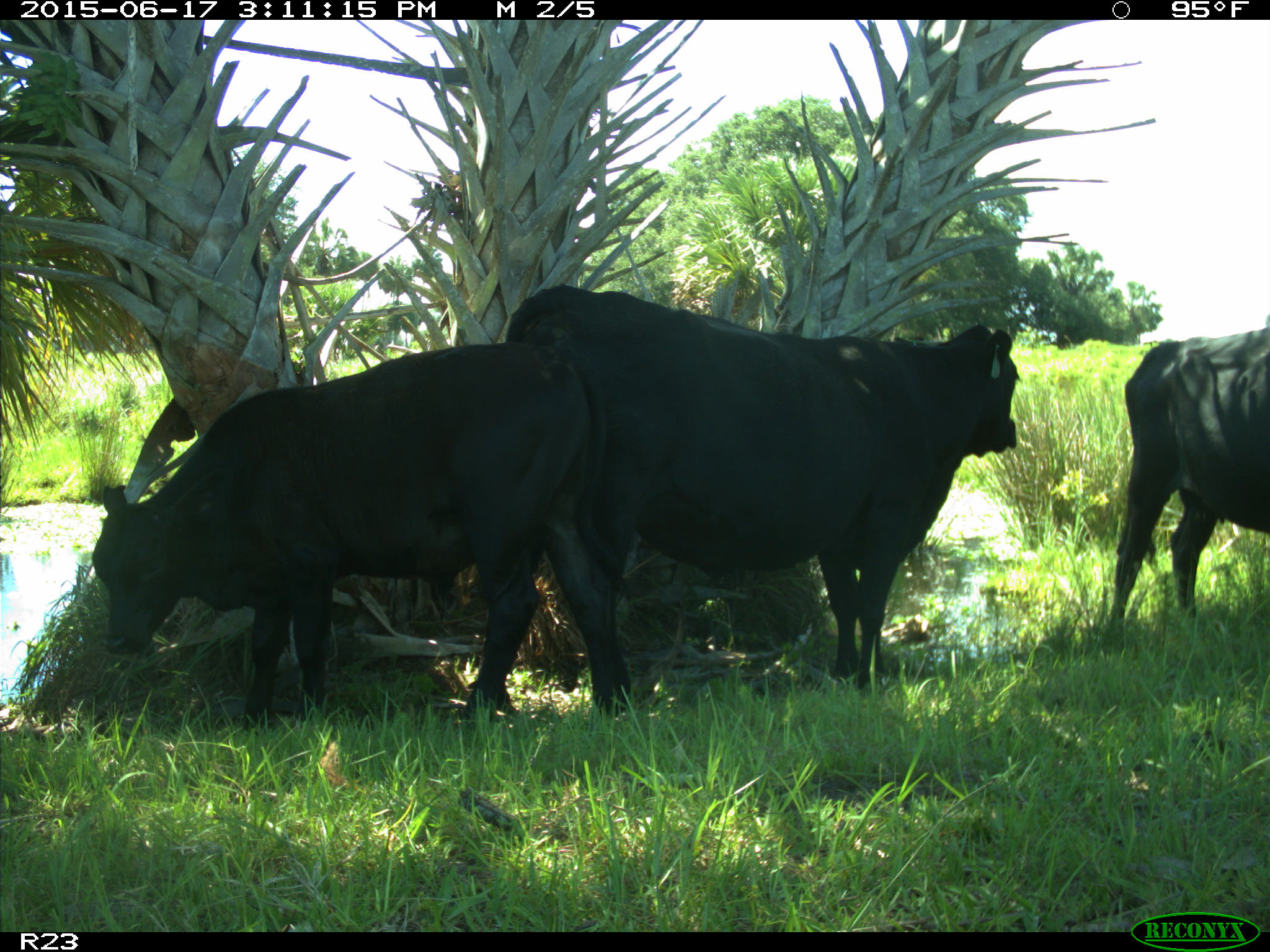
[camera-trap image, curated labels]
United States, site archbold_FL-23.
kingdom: Animalia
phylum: Chordata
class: Mammalia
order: Artiodactyla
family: Bovidae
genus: Bos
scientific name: Bos taurus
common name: domestic cow